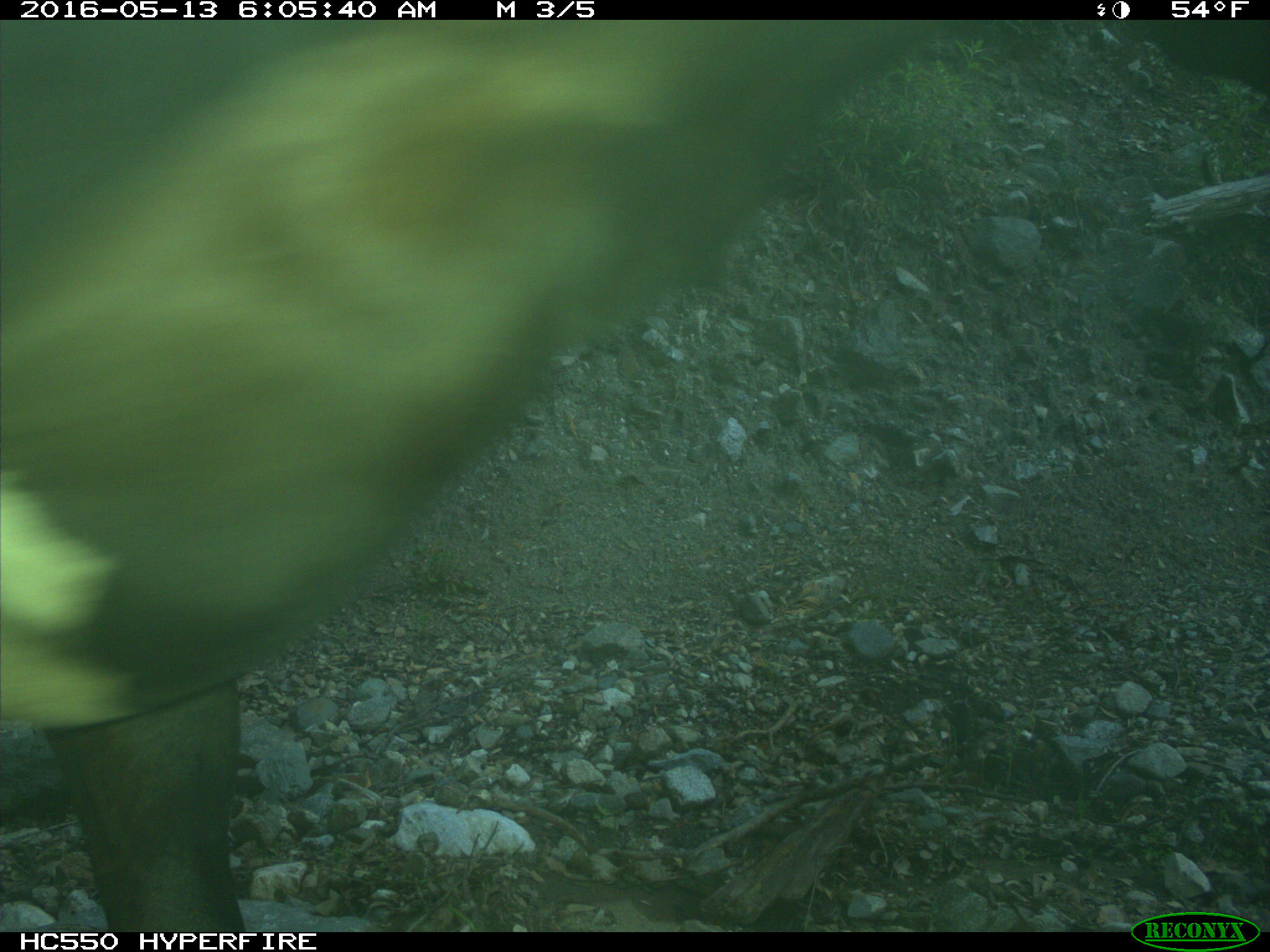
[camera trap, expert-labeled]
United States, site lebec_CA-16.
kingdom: Animalia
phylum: Chordata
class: Mammalia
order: Artiodactyla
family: Bovidae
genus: Bos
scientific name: Bos taurus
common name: domestic cow